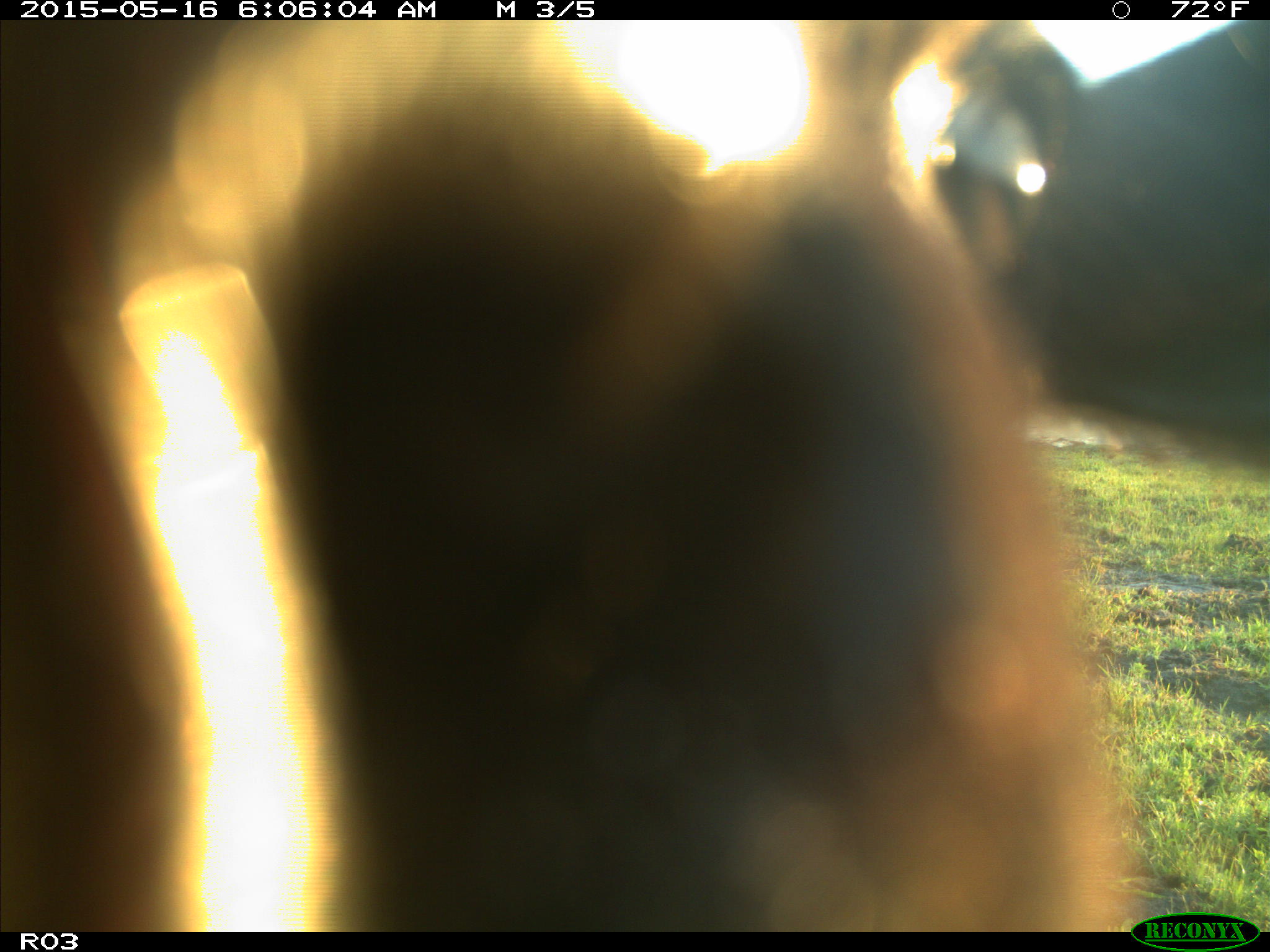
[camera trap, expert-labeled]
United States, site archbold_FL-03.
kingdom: Animalia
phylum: Chordata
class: Mammalia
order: Artiodactyla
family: Bovidae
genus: Bos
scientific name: Bos taurus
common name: domestic cow